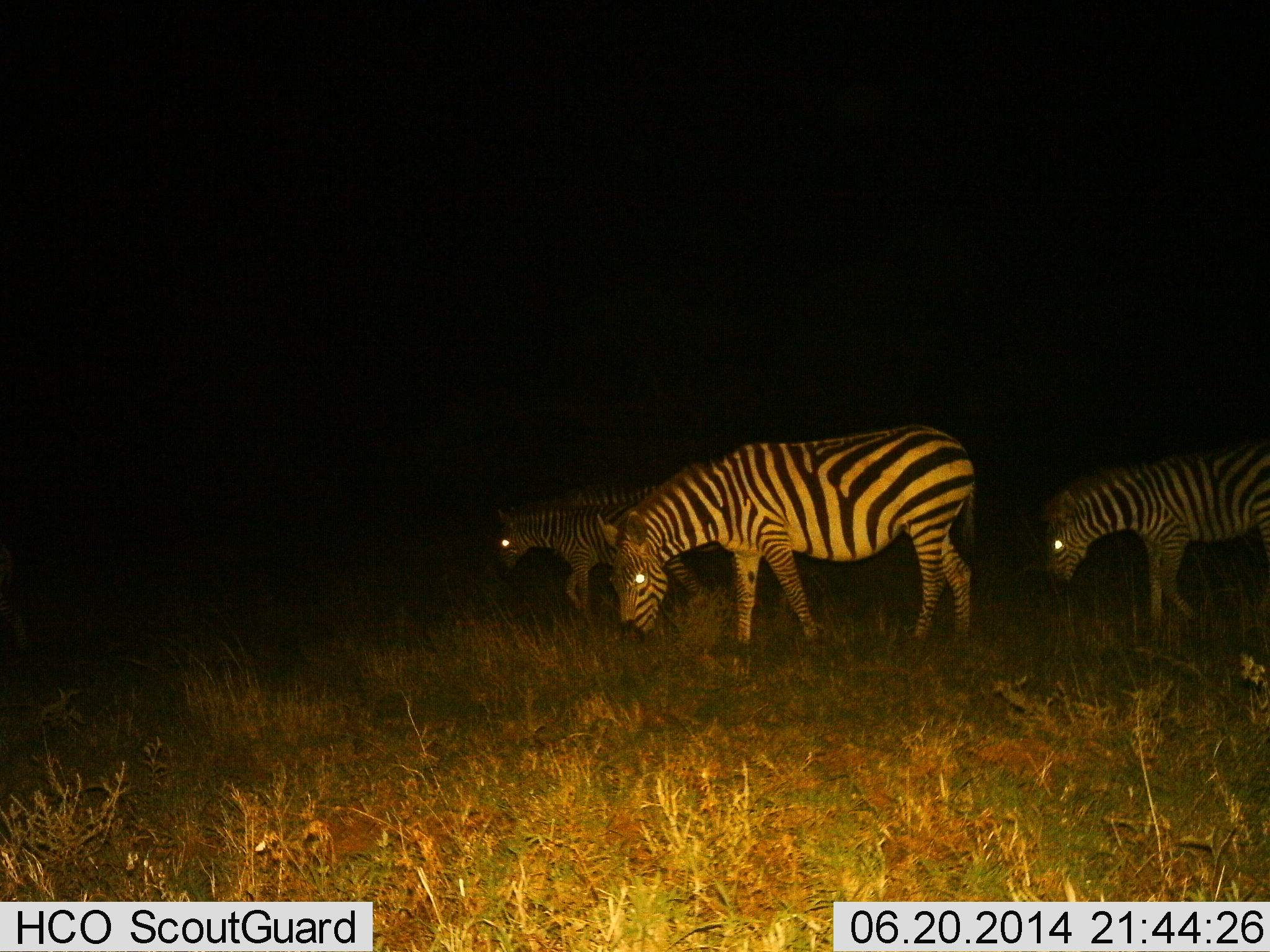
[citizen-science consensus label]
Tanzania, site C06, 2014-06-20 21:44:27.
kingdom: Animalia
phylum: Chordata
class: Mammalia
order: Perissodactyla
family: Equidae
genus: Equus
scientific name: Equus quagga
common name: plains zebra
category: zebra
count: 3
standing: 20%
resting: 0%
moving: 60%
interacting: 0%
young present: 10%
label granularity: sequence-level